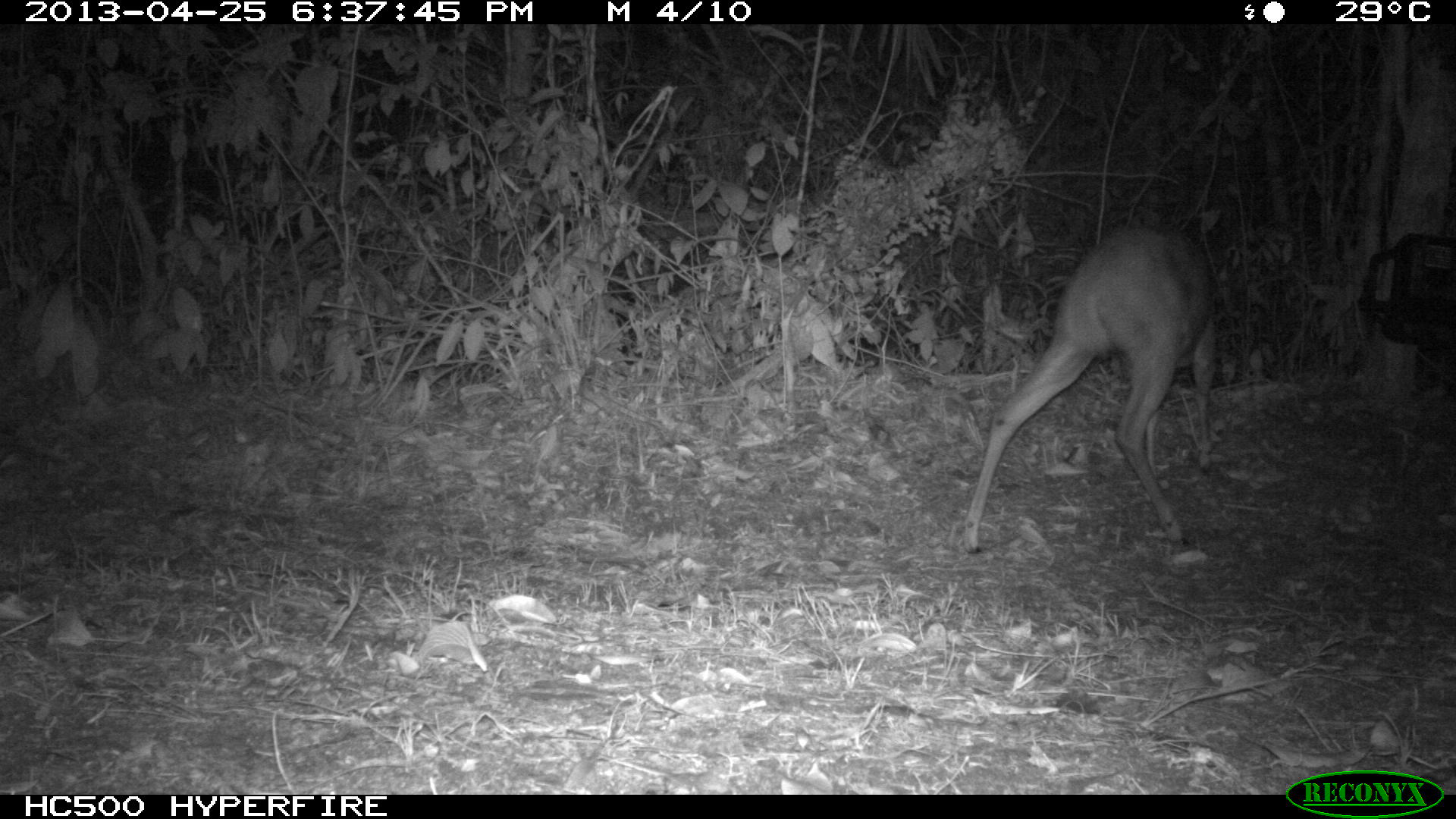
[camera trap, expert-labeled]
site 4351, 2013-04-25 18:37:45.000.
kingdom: Animalia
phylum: Chordata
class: Mammalia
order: Artiodactyla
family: Cervidae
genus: Mazama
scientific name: Mazama temama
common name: central american red brocket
Mazama temama (central american red brocket), count 1, sex female.